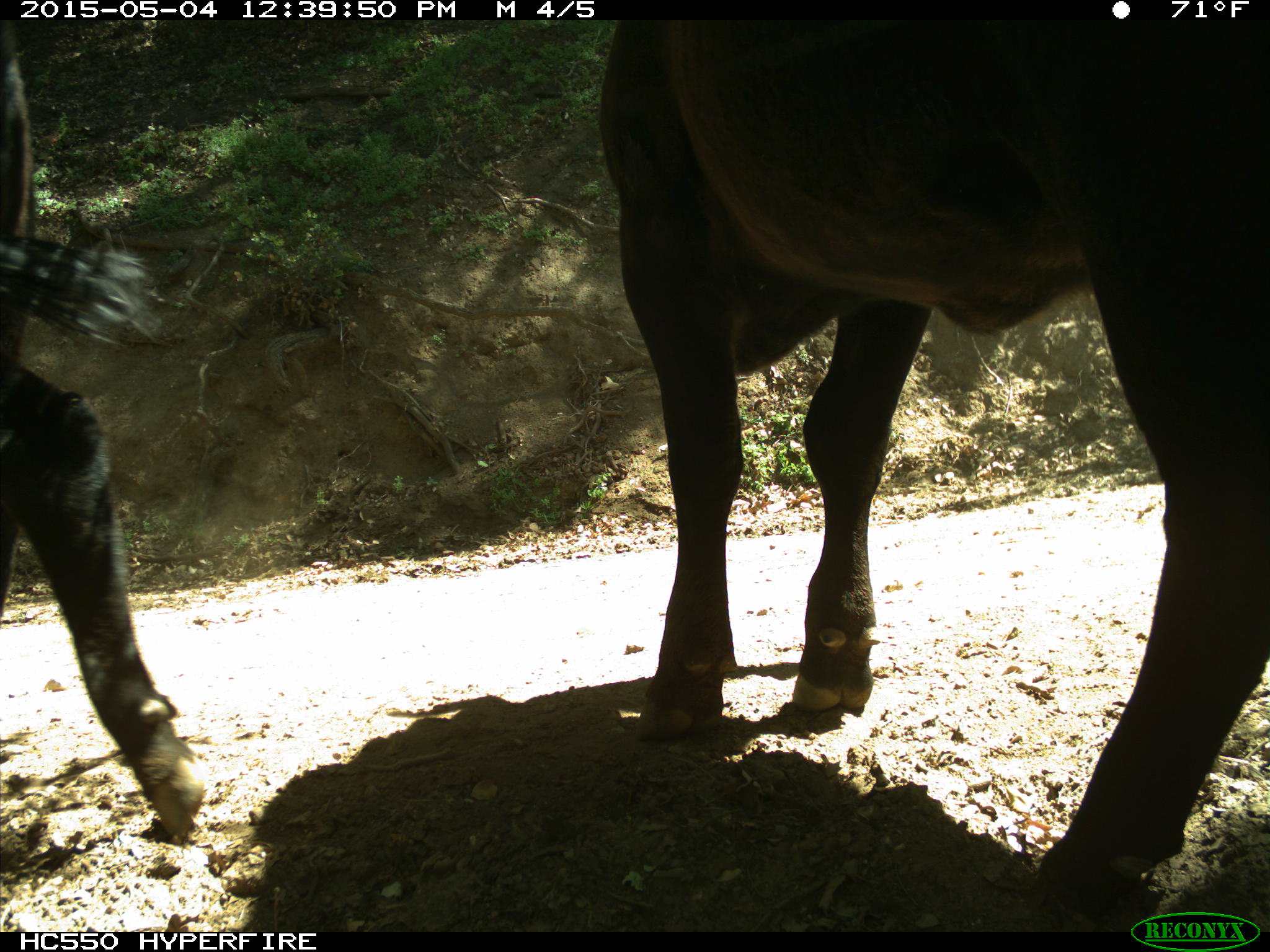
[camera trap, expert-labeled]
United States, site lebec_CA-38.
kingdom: Animalia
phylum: Chordata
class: Mammalia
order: Artiodactyla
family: Bovidae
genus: Bos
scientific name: Bos taurus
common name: domestic cow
Bos taurus (domestic cow).